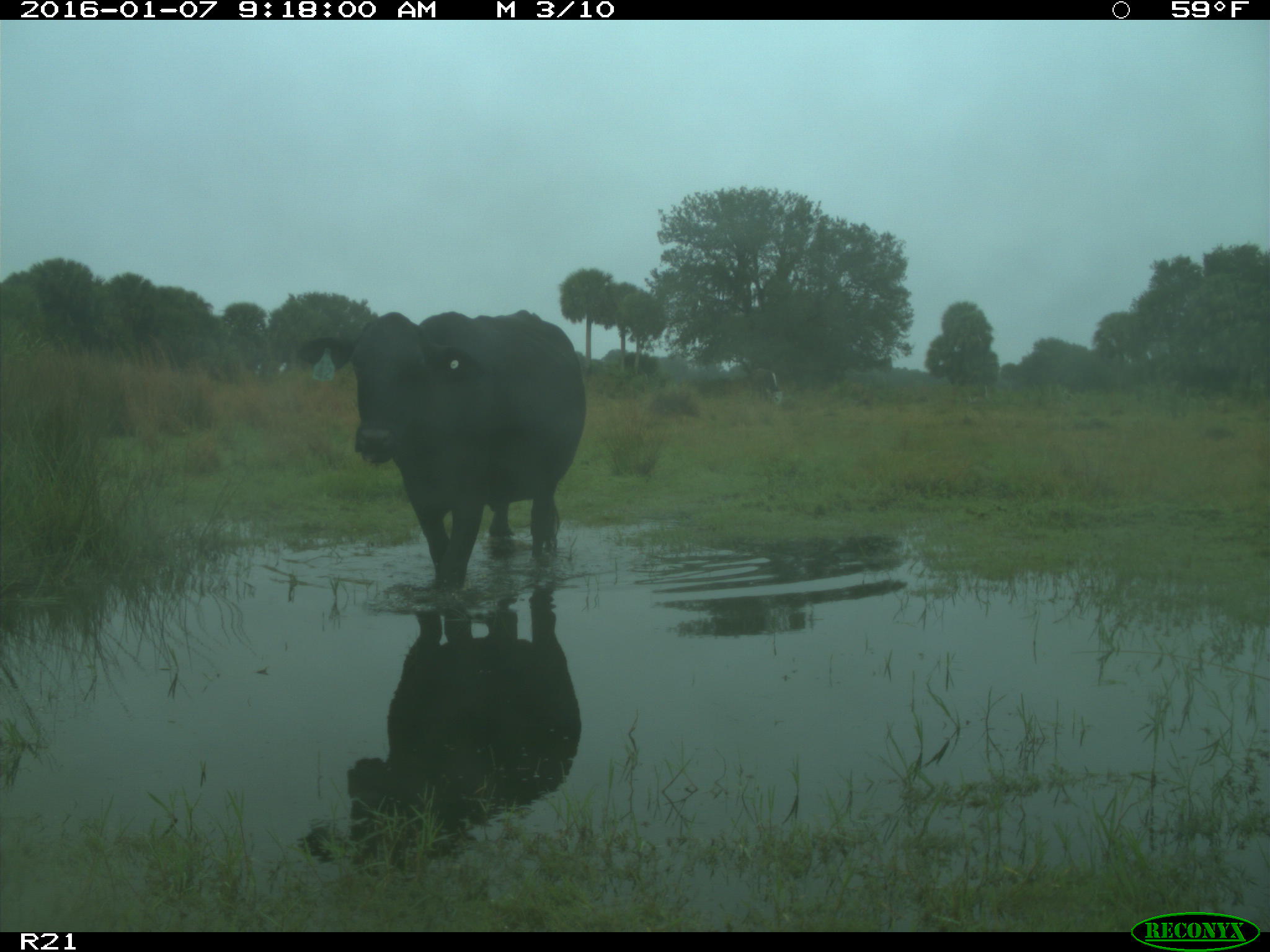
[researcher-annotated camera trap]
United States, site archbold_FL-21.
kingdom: Animalia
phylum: Chordata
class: Mammalia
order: Artiodactyla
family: Bovidae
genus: Bos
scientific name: Bos taurus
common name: domestic cow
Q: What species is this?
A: Bos taurus (domestic cow).